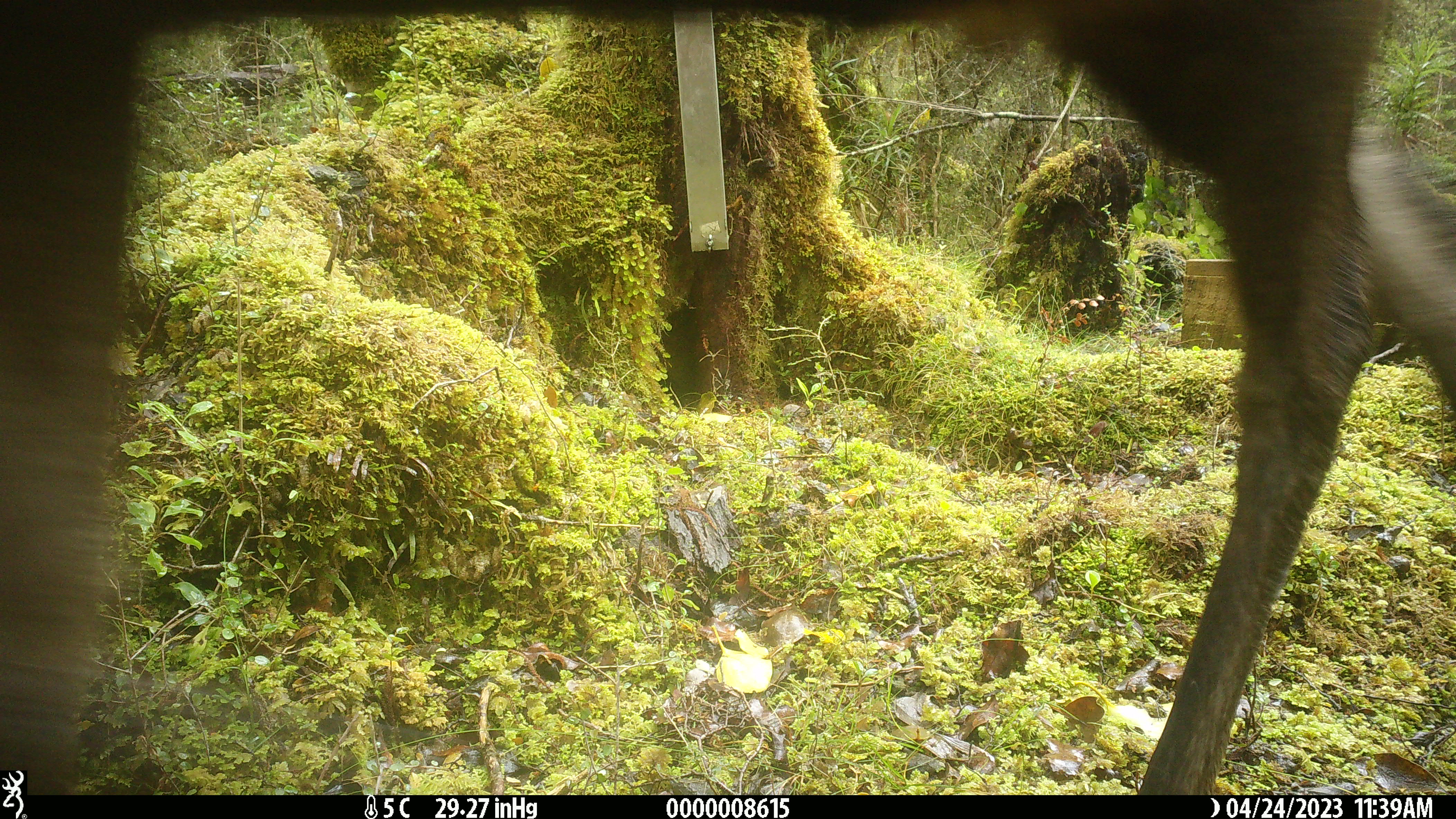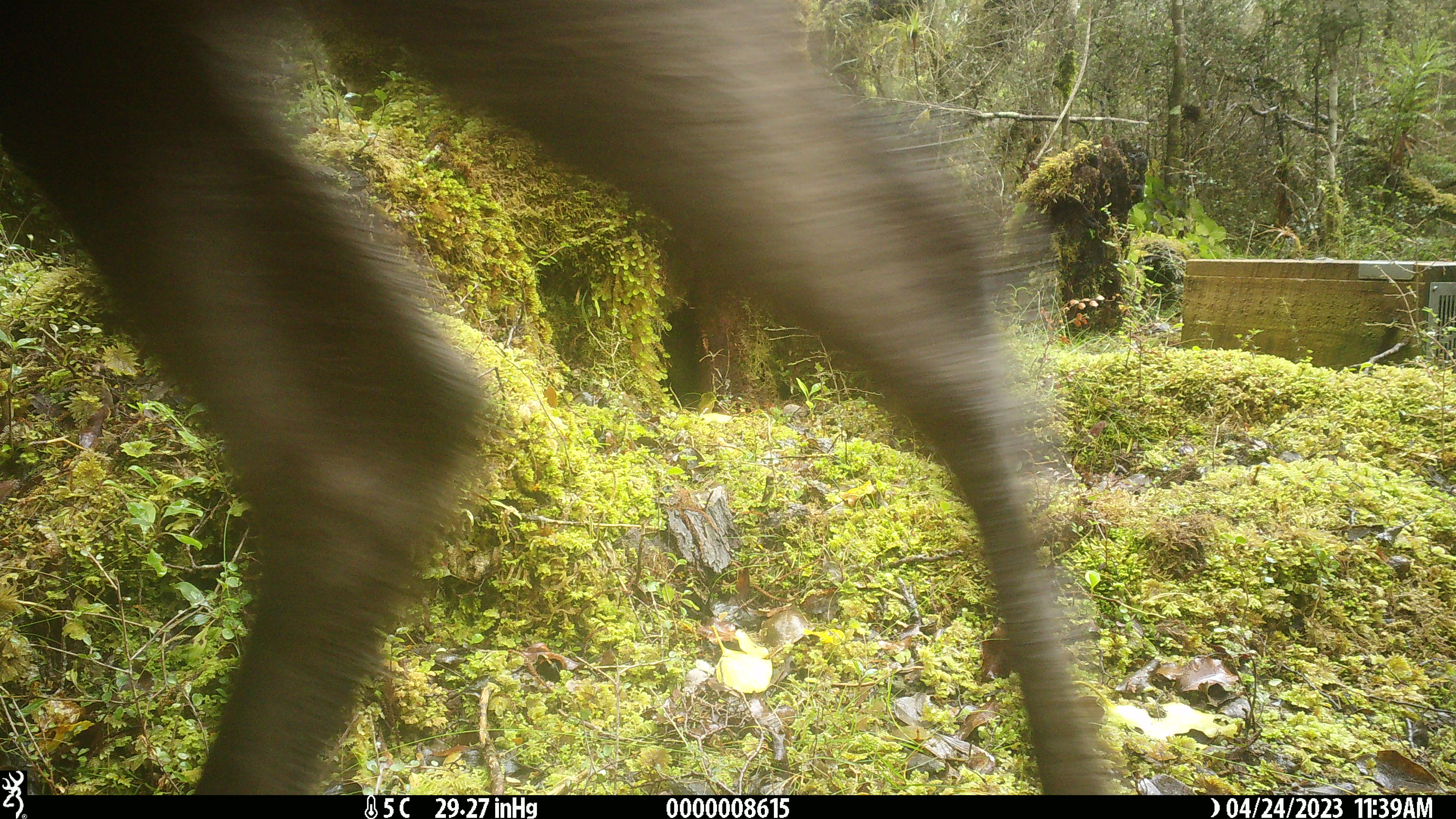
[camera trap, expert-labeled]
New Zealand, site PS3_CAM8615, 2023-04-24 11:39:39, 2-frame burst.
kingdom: Animalia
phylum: Chordata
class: Mammalia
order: Artiodactyla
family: Cervidae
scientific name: Cervidae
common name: deer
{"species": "deer (Cervidae)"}